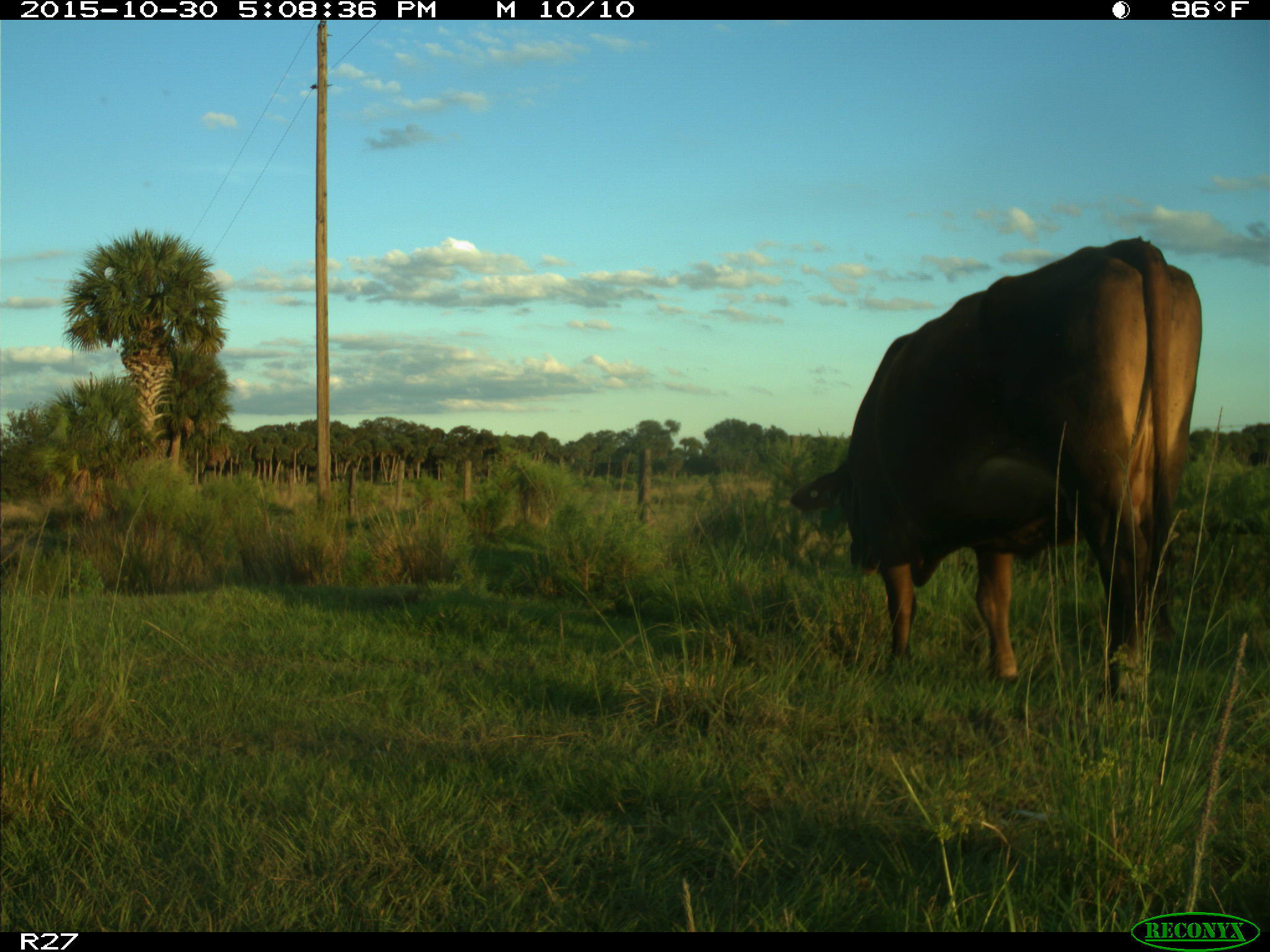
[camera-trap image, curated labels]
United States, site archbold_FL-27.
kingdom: Animalia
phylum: Chordata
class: Mammalia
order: Artiodactyla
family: Bovidae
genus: Bos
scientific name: Bos taurus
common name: domestic cow